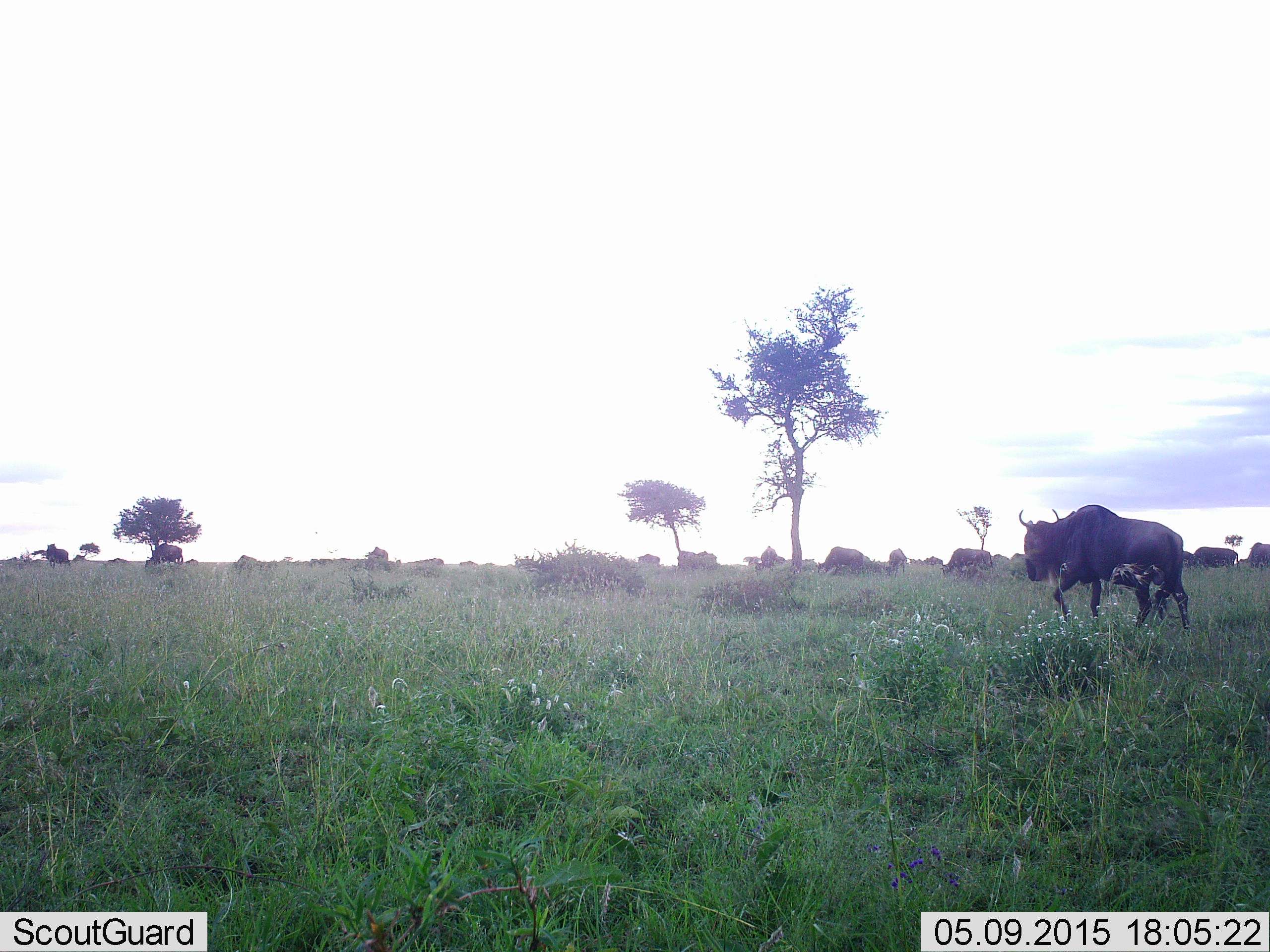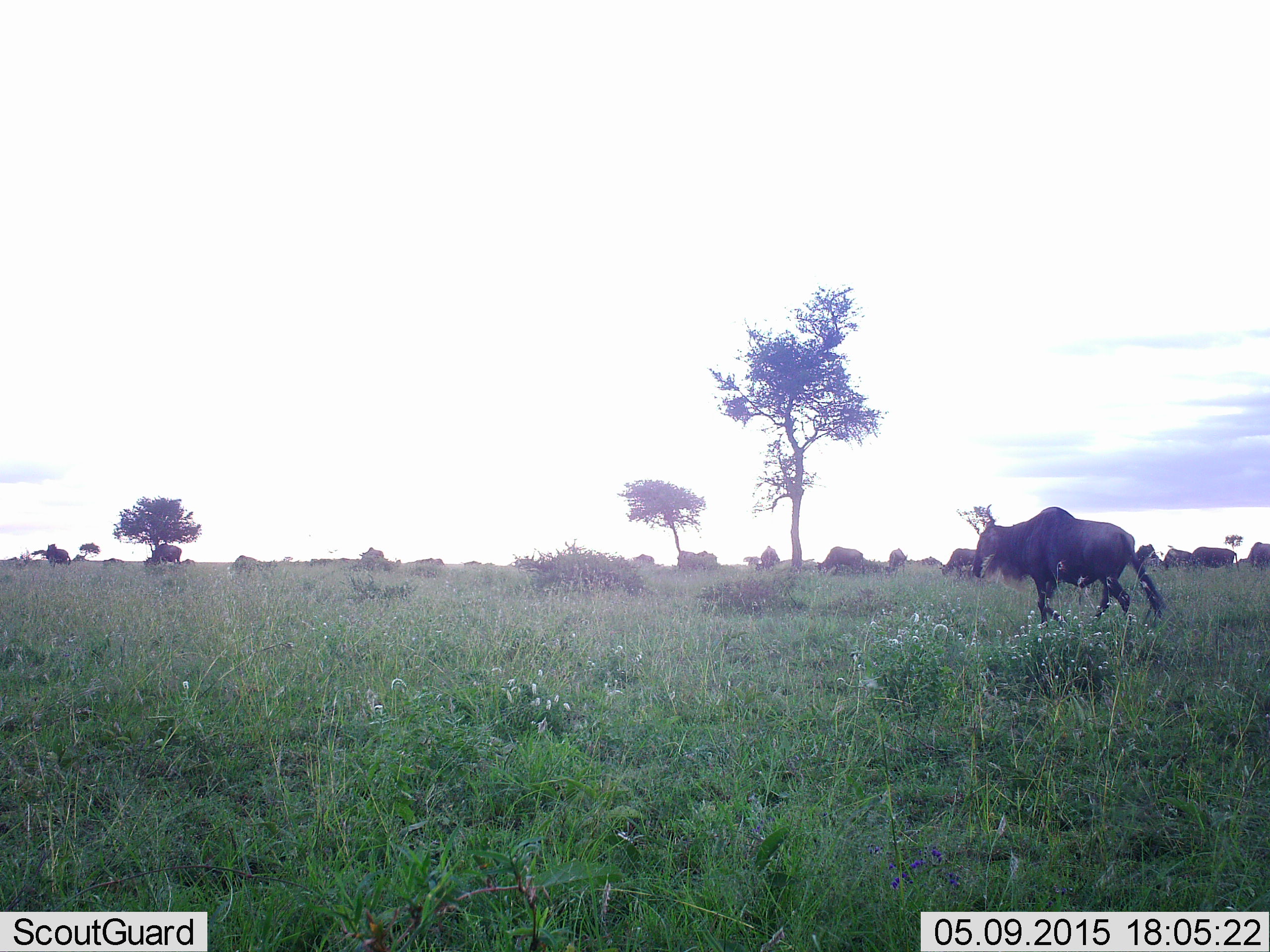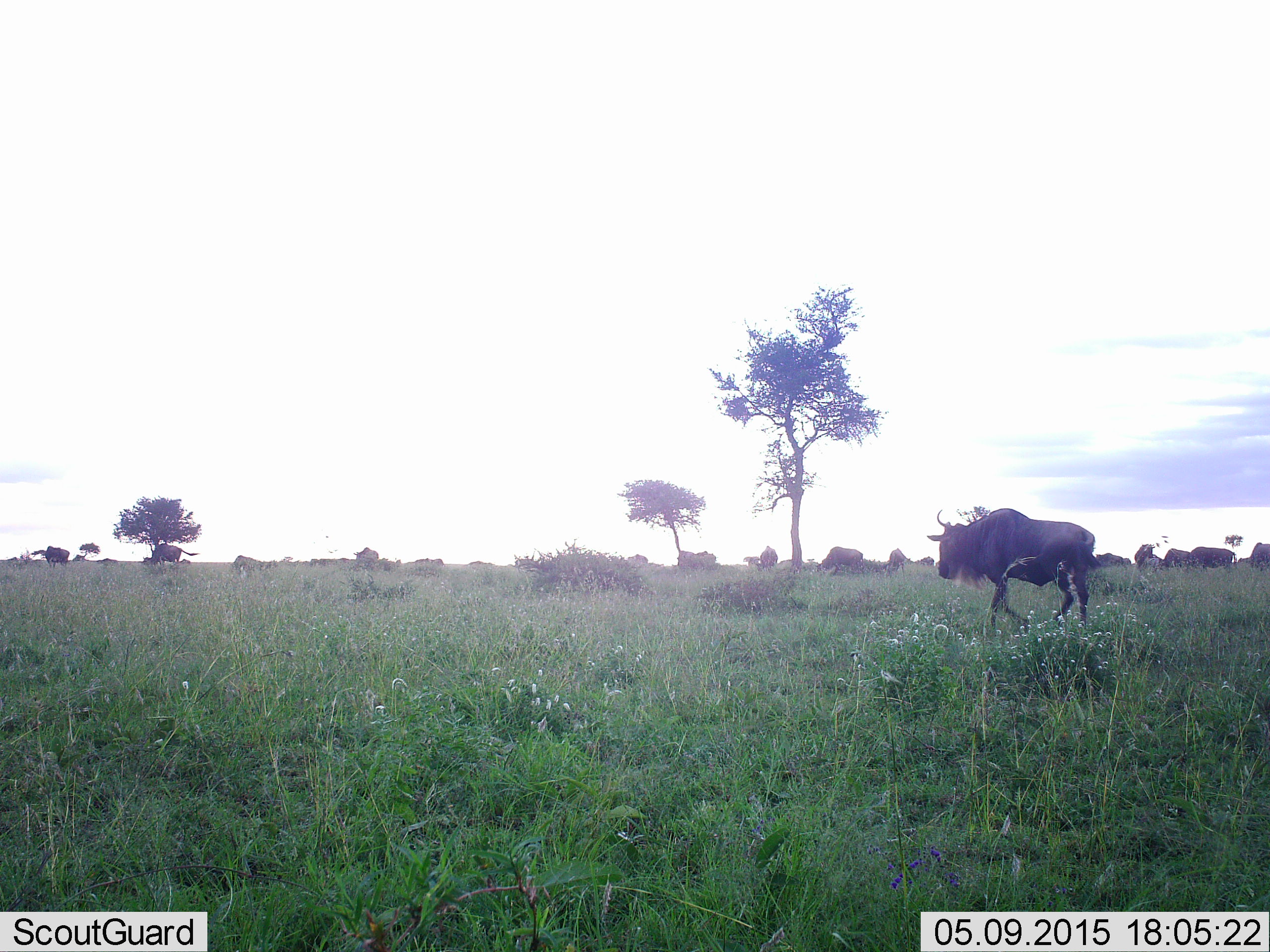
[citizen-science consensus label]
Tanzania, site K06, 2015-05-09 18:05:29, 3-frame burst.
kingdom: Animalia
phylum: Chordata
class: Mammalia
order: Artiodactyla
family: Bovidae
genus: Connochaetes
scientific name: Connochaetes taurinus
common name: blue wildebeest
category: wildebeest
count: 11-50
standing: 20%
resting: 0%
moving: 100%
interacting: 0%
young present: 0%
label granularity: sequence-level